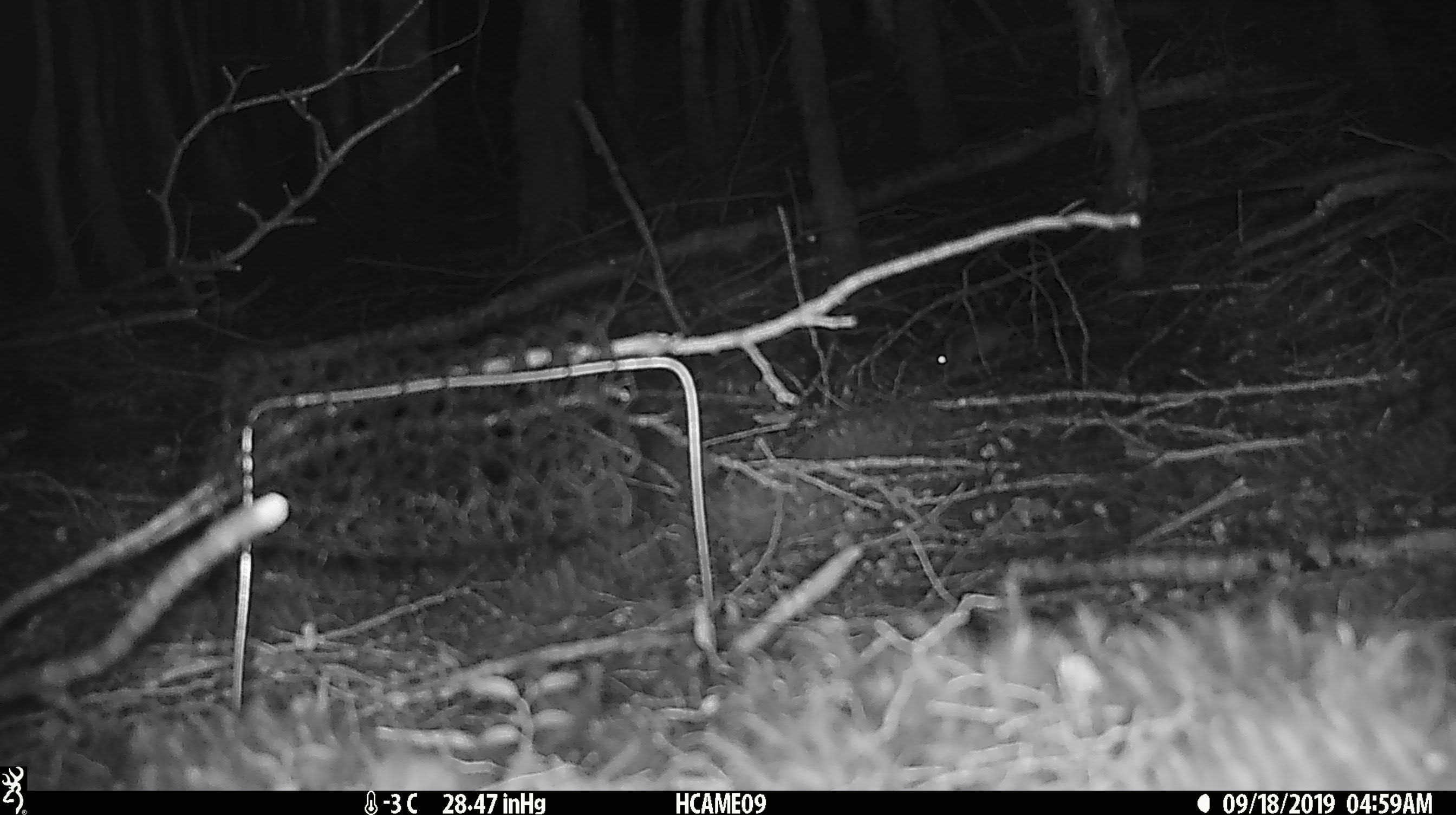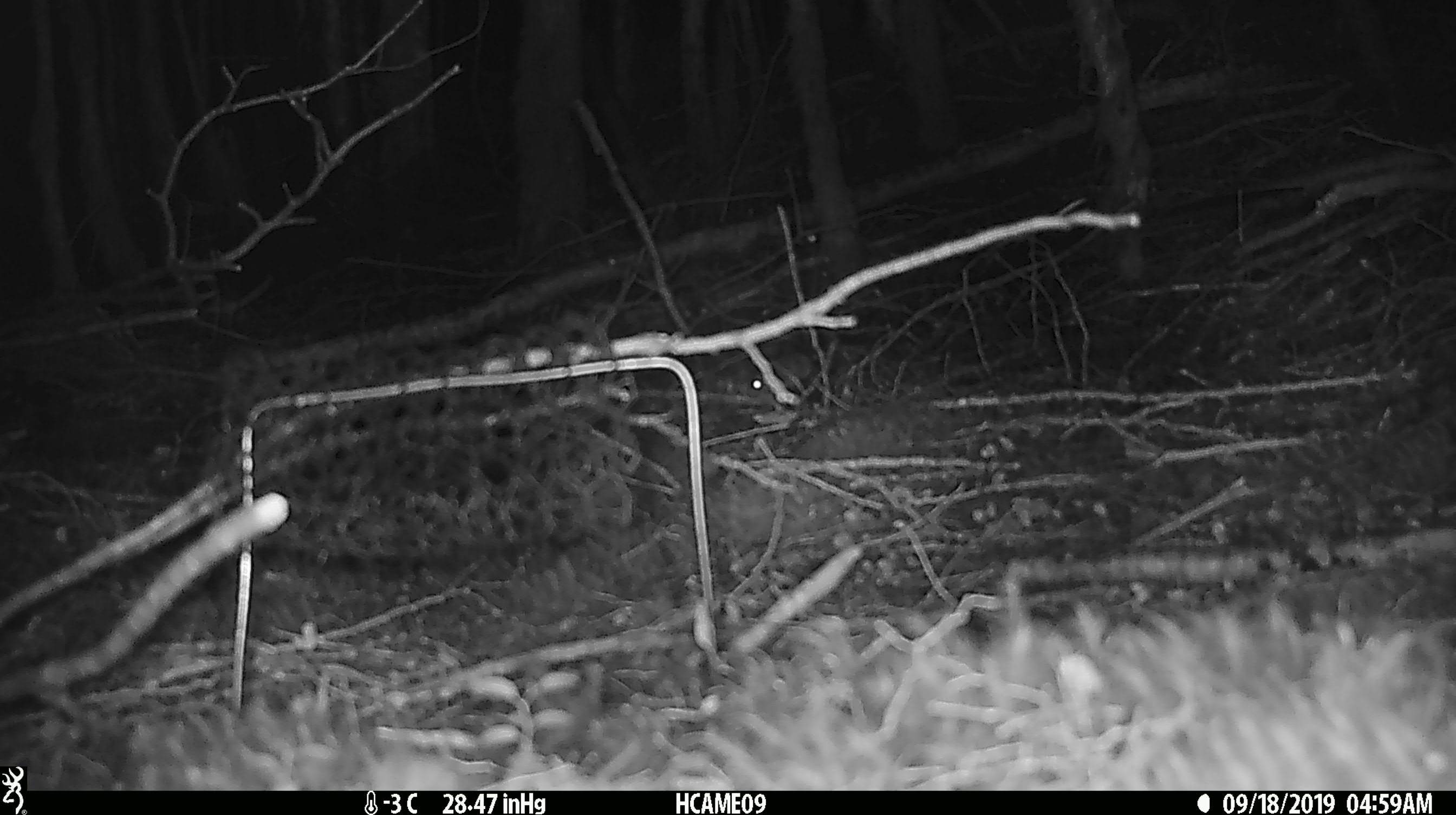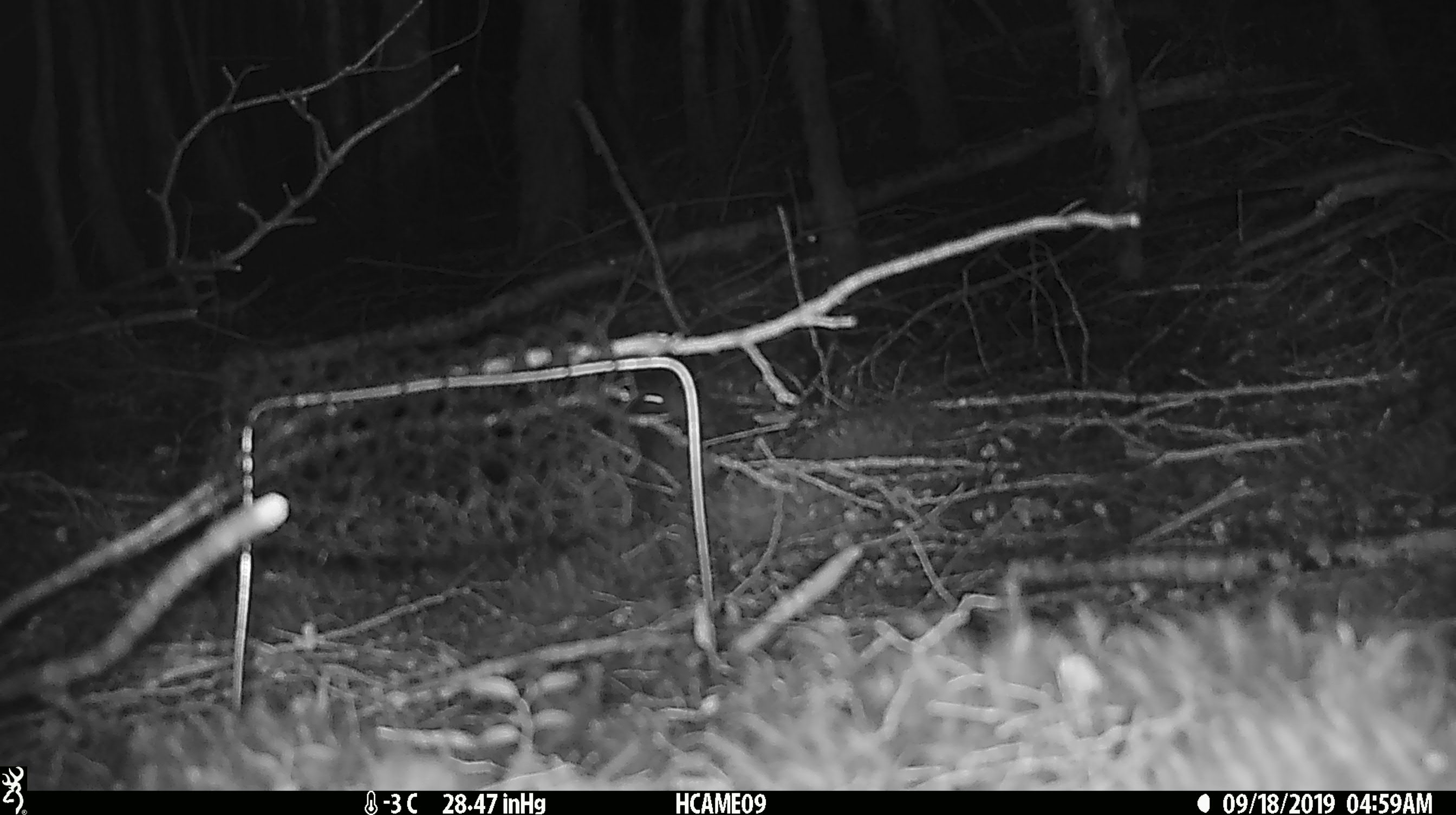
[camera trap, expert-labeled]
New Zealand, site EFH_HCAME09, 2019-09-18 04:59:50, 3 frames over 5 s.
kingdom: Animalia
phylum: Chordata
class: Mammalia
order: Rodentia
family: Muridae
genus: Mus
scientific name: Mus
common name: mouse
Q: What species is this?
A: Mouse (Mus).